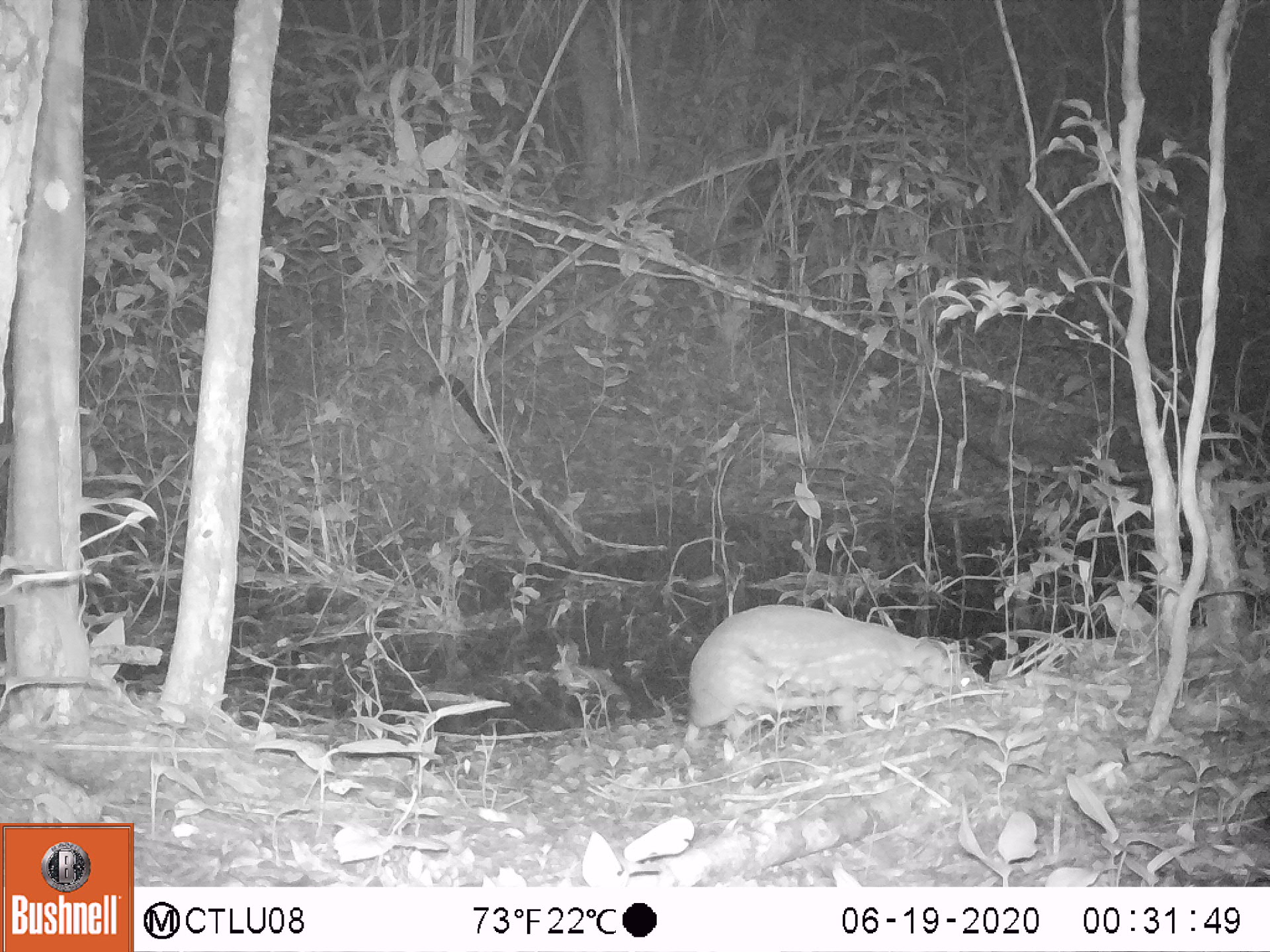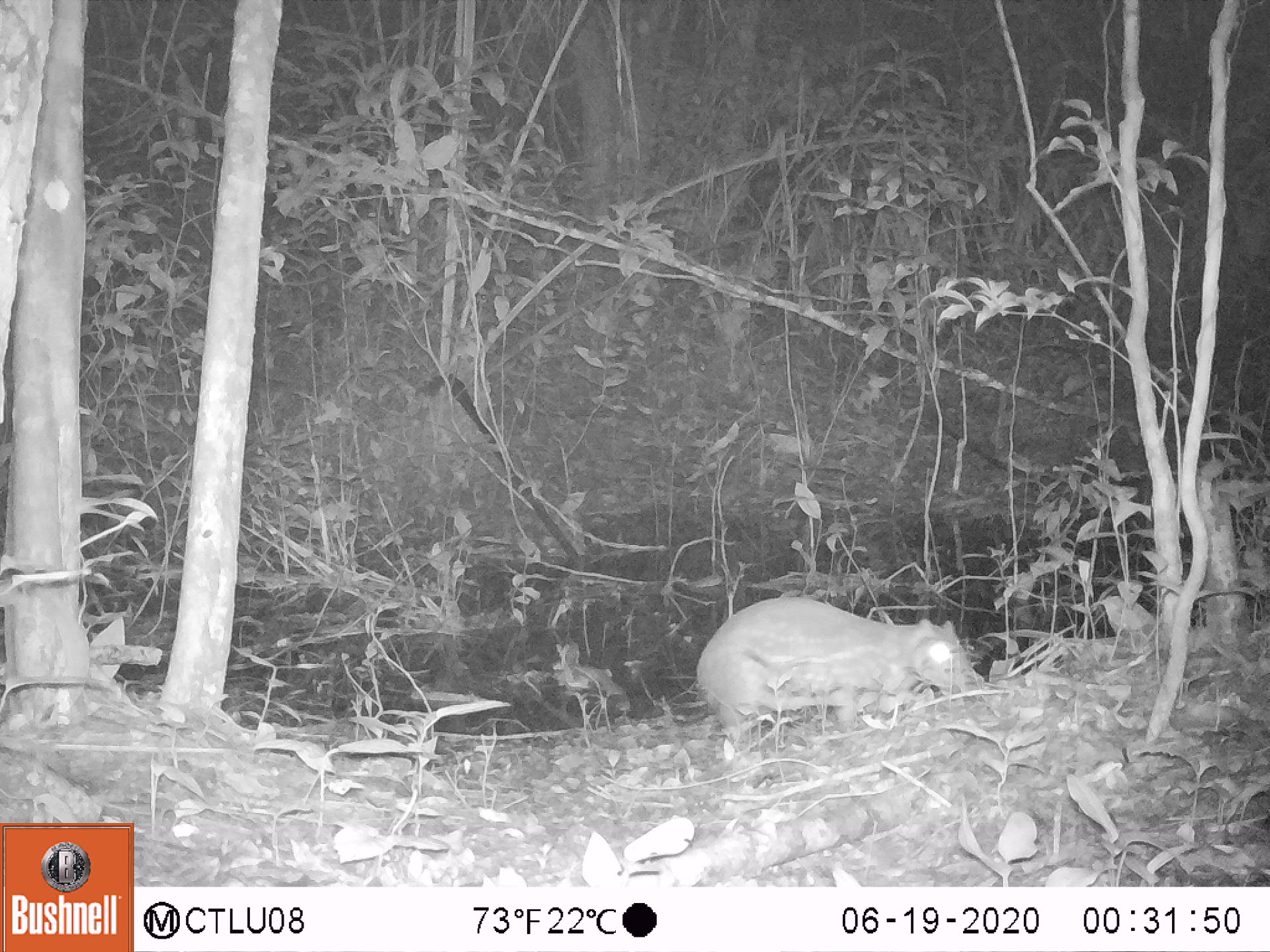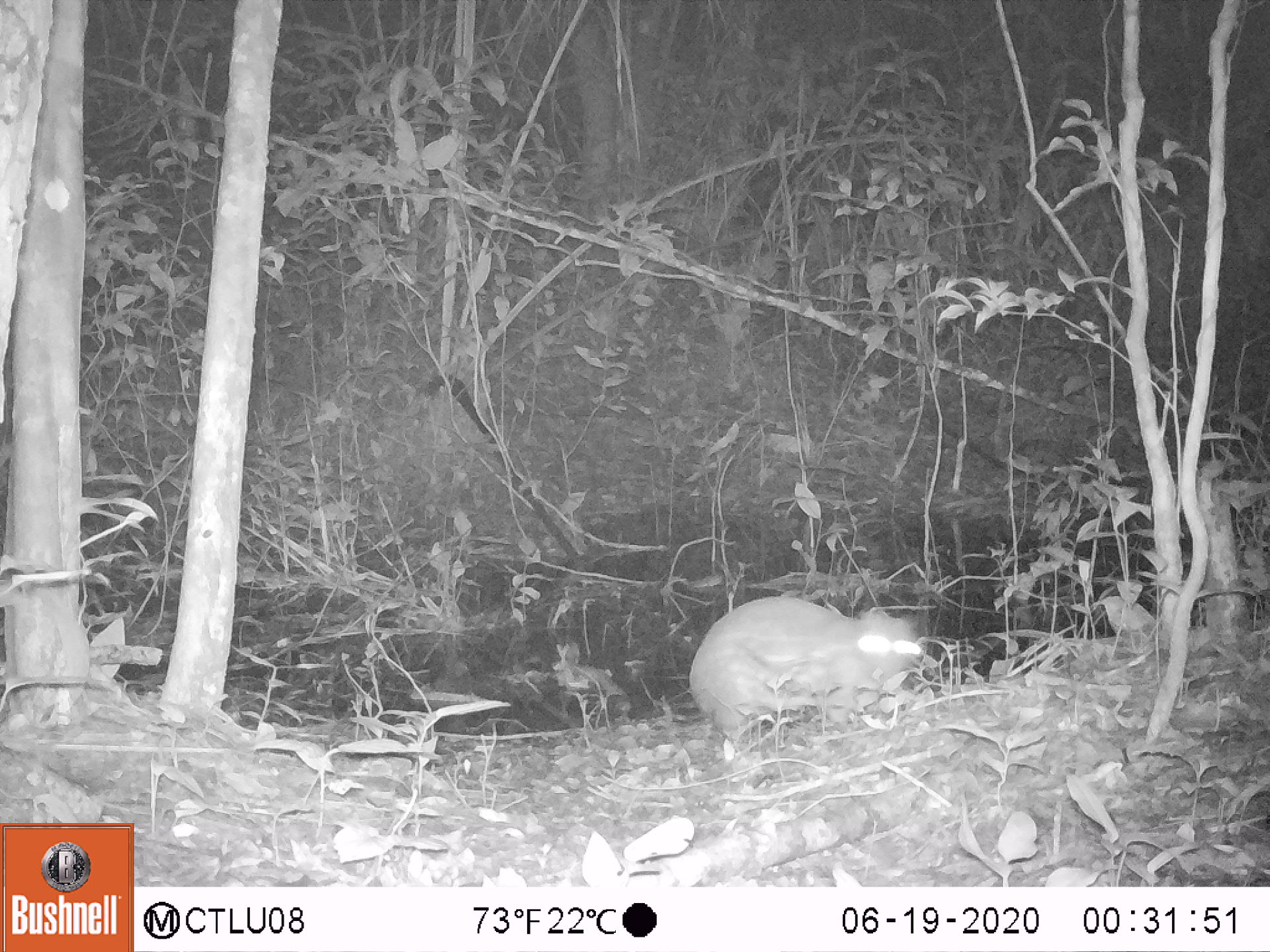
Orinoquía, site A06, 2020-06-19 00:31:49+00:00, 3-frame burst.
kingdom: Animalia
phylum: Chordata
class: Mammalia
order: Rodentia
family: Cuniculidae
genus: Cuniculus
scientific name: Cuniculus paca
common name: spotted paca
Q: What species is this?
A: Spotted paca (Cuniculus paca).